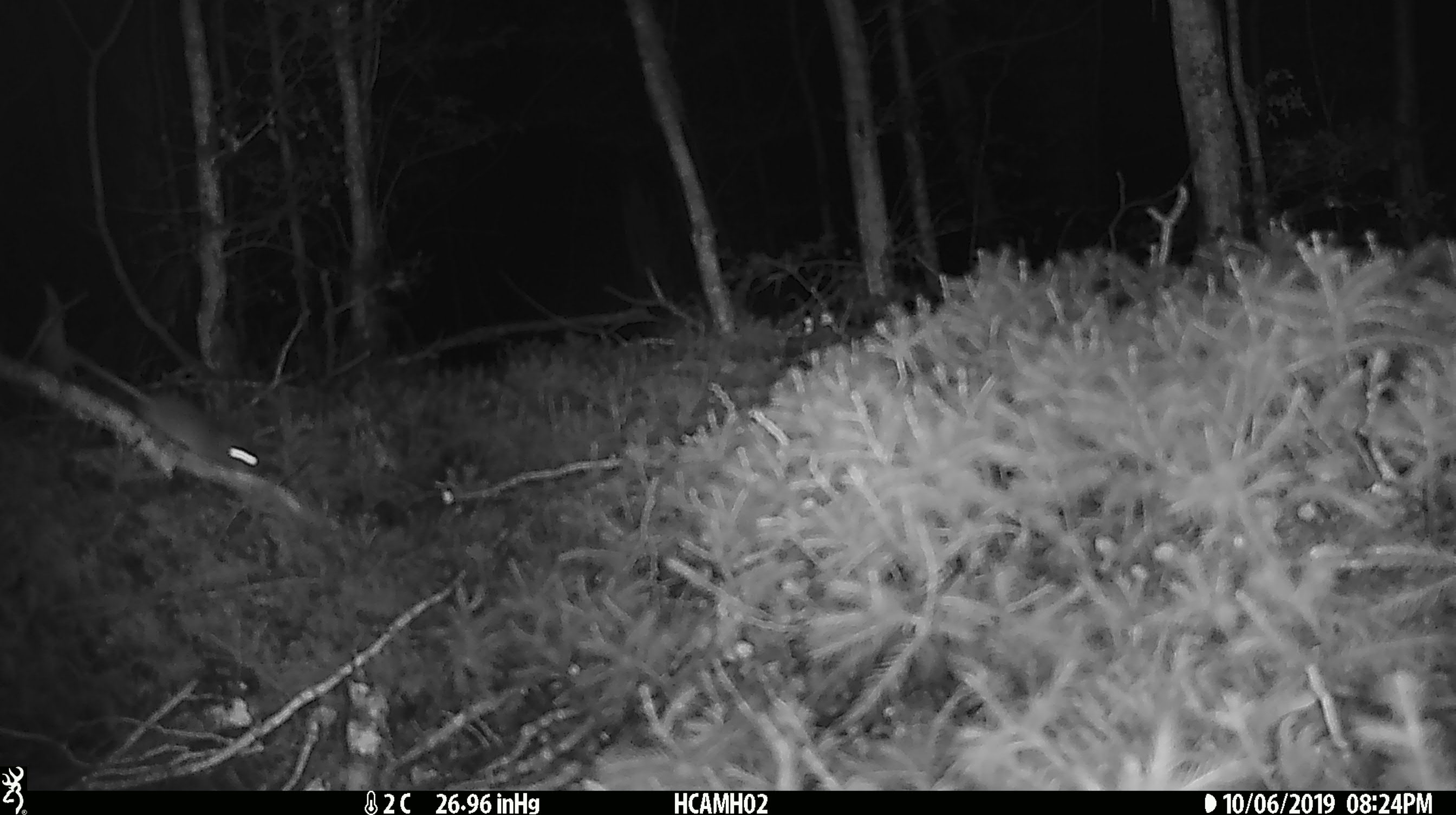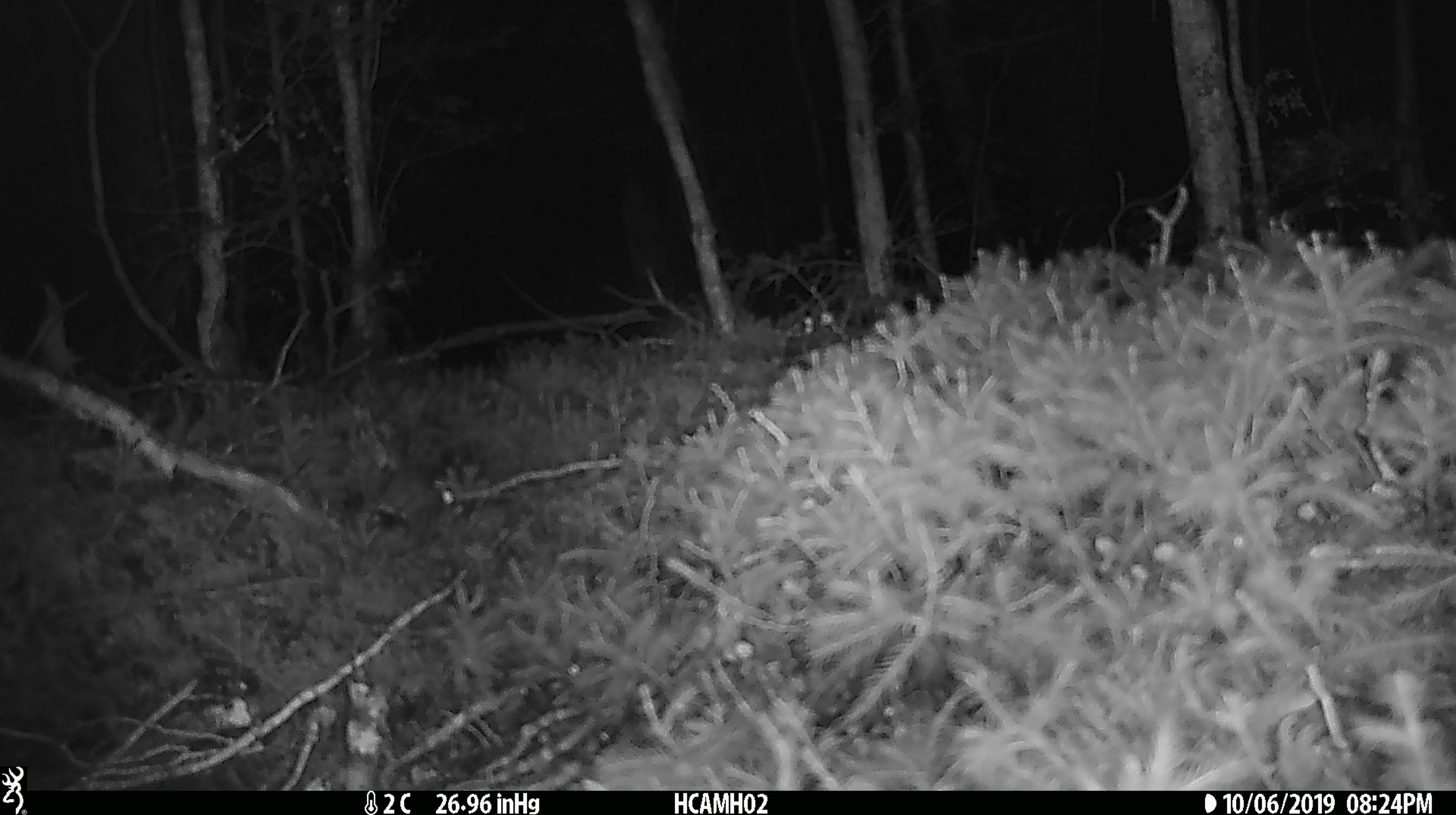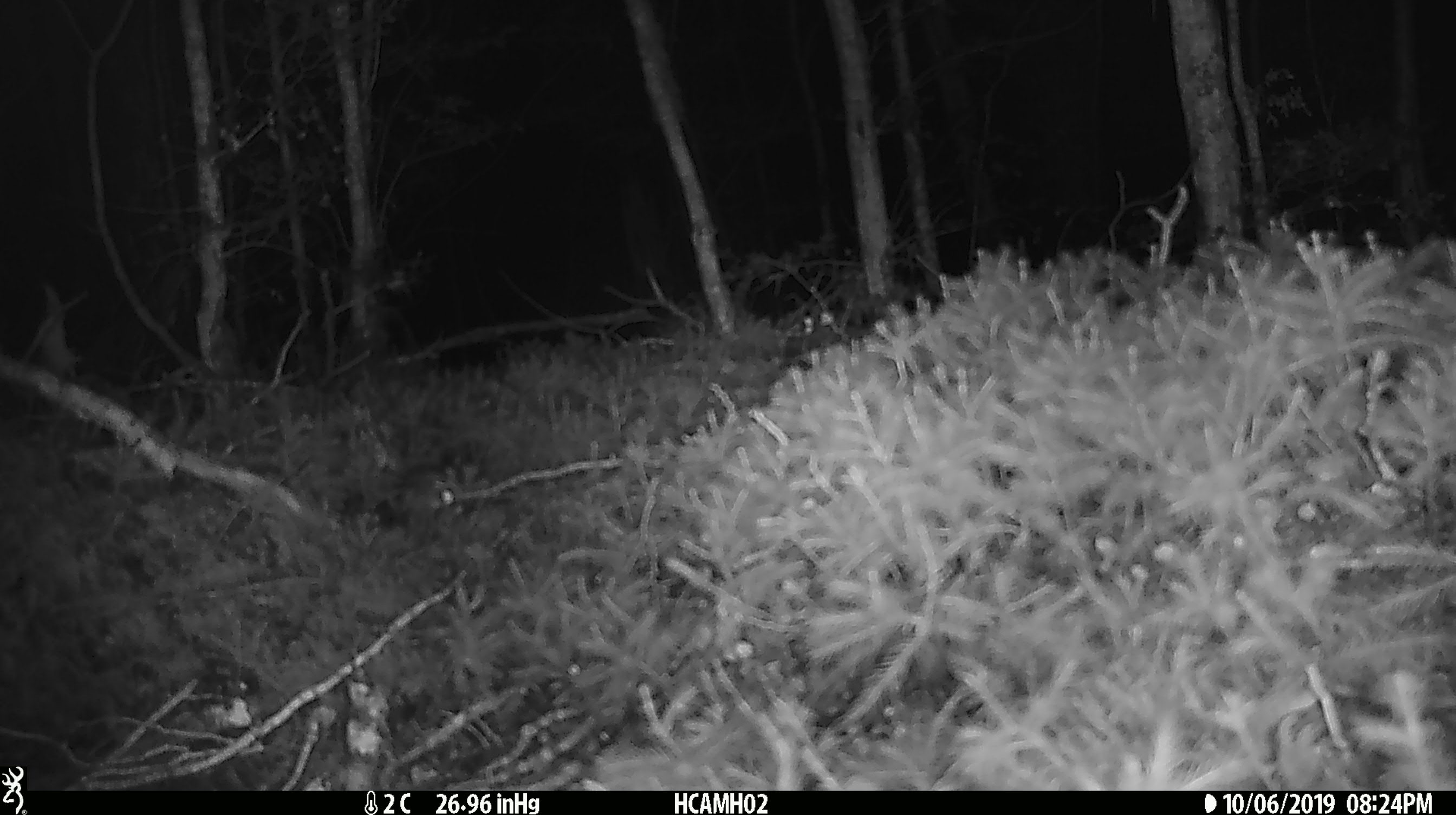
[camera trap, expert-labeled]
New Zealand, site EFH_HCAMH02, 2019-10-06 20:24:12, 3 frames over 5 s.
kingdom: Animalia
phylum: Chordata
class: Mammalia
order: Rodentia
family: Muridae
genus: Mus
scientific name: Mus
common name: mouse